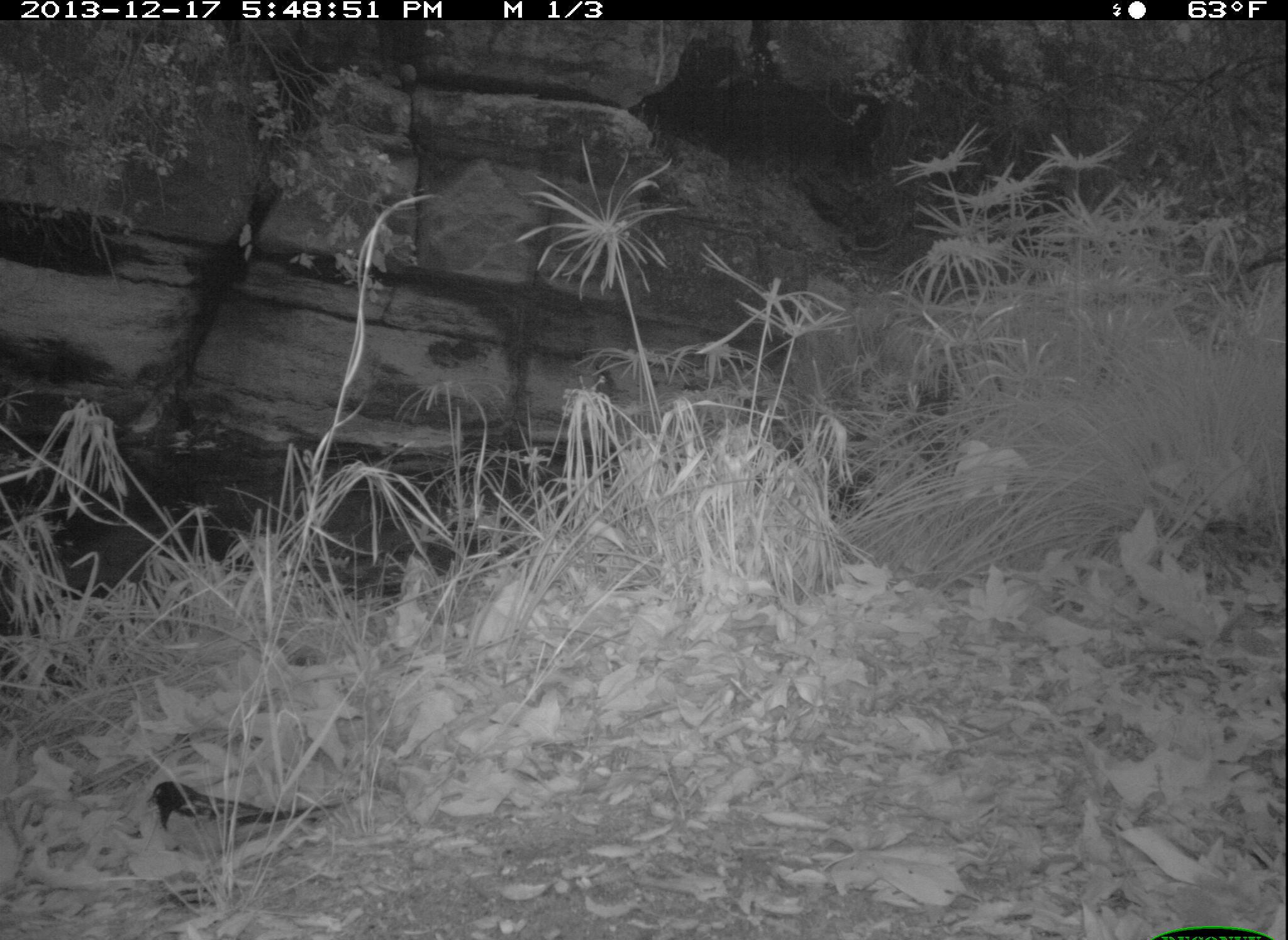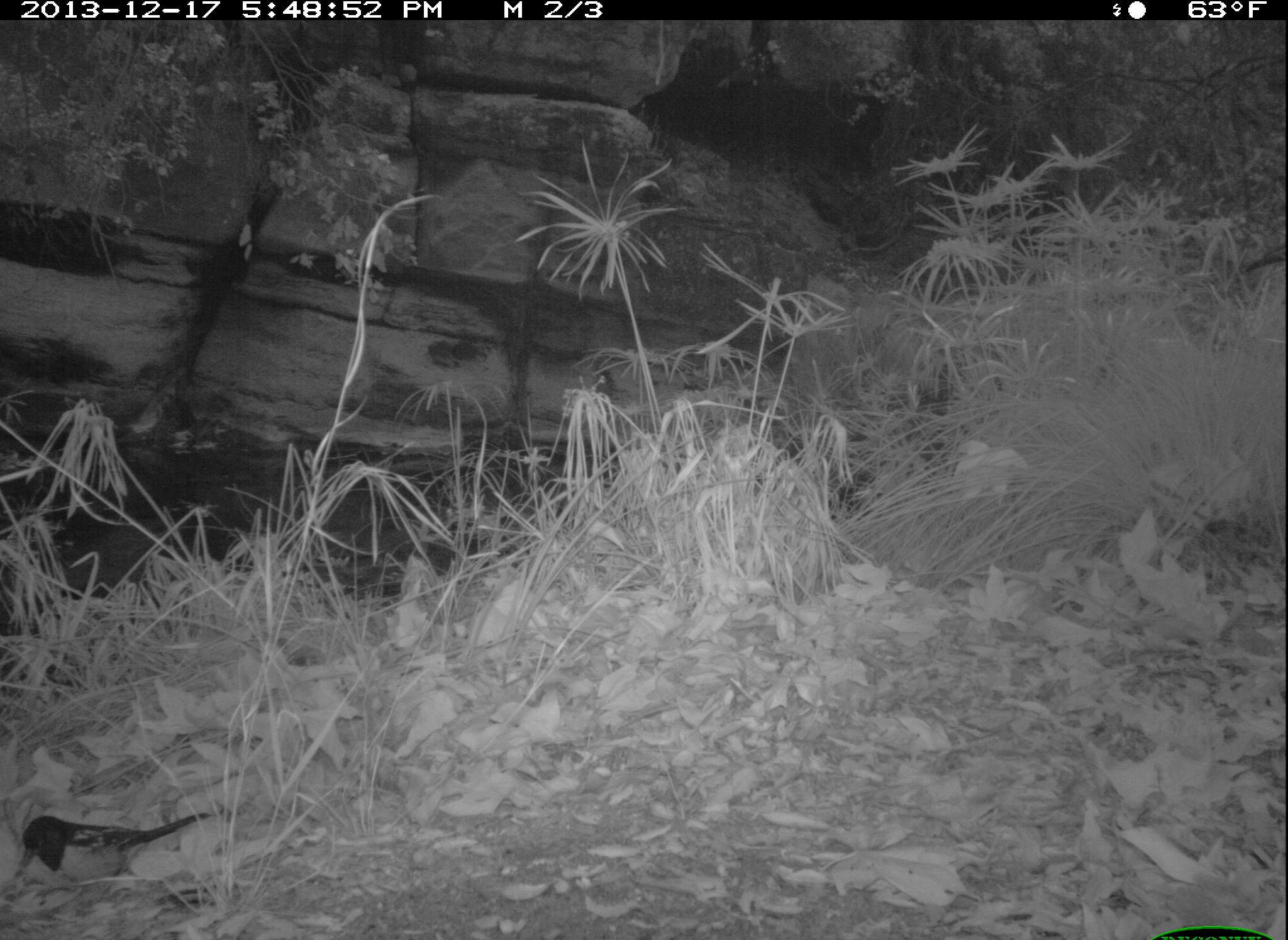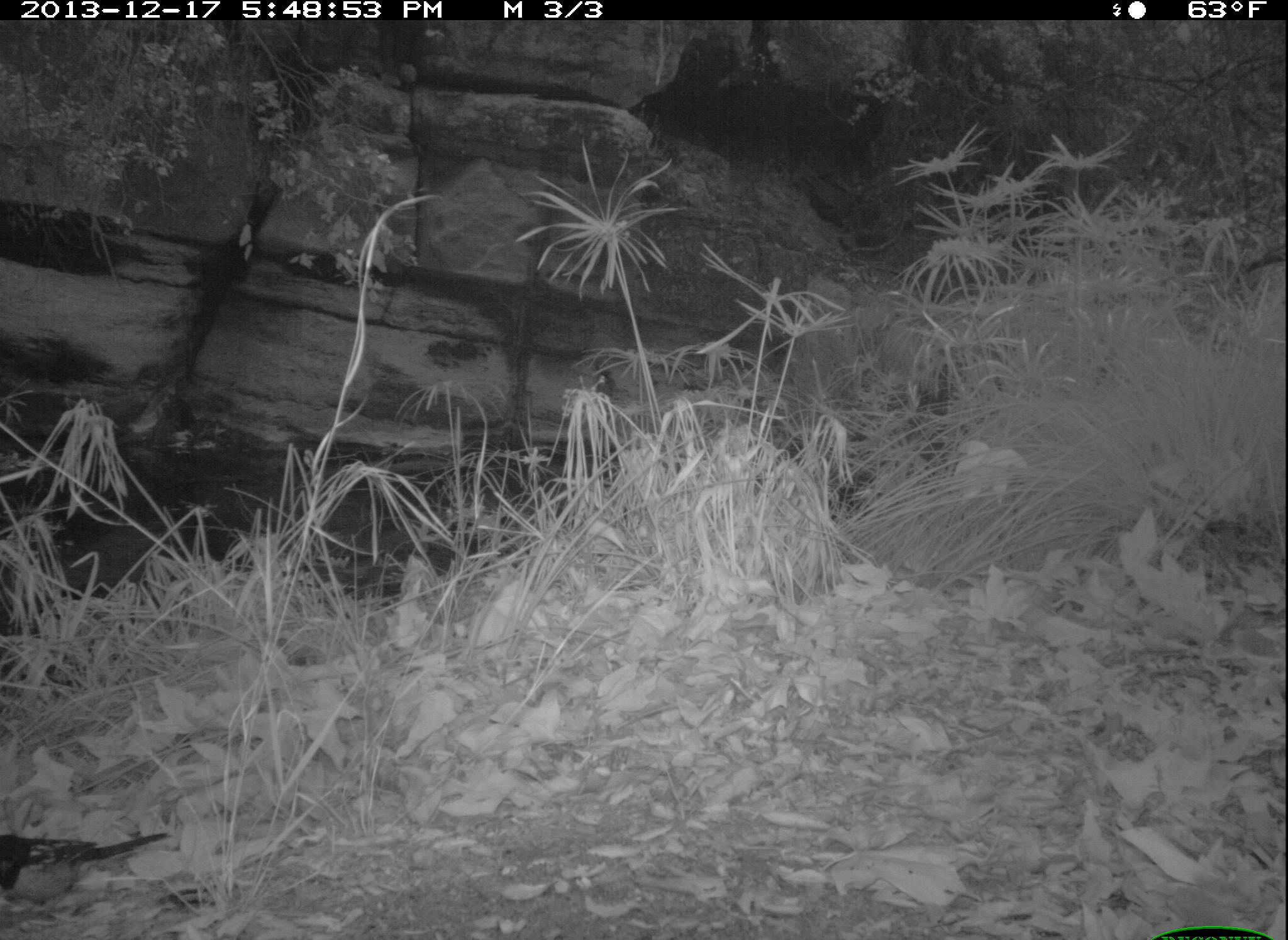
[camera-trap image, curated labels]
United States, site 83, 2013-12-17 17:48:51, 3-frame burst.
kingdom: Animalia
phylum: Chordata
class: Aves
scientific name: Aves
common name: bird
Bird (Aves).